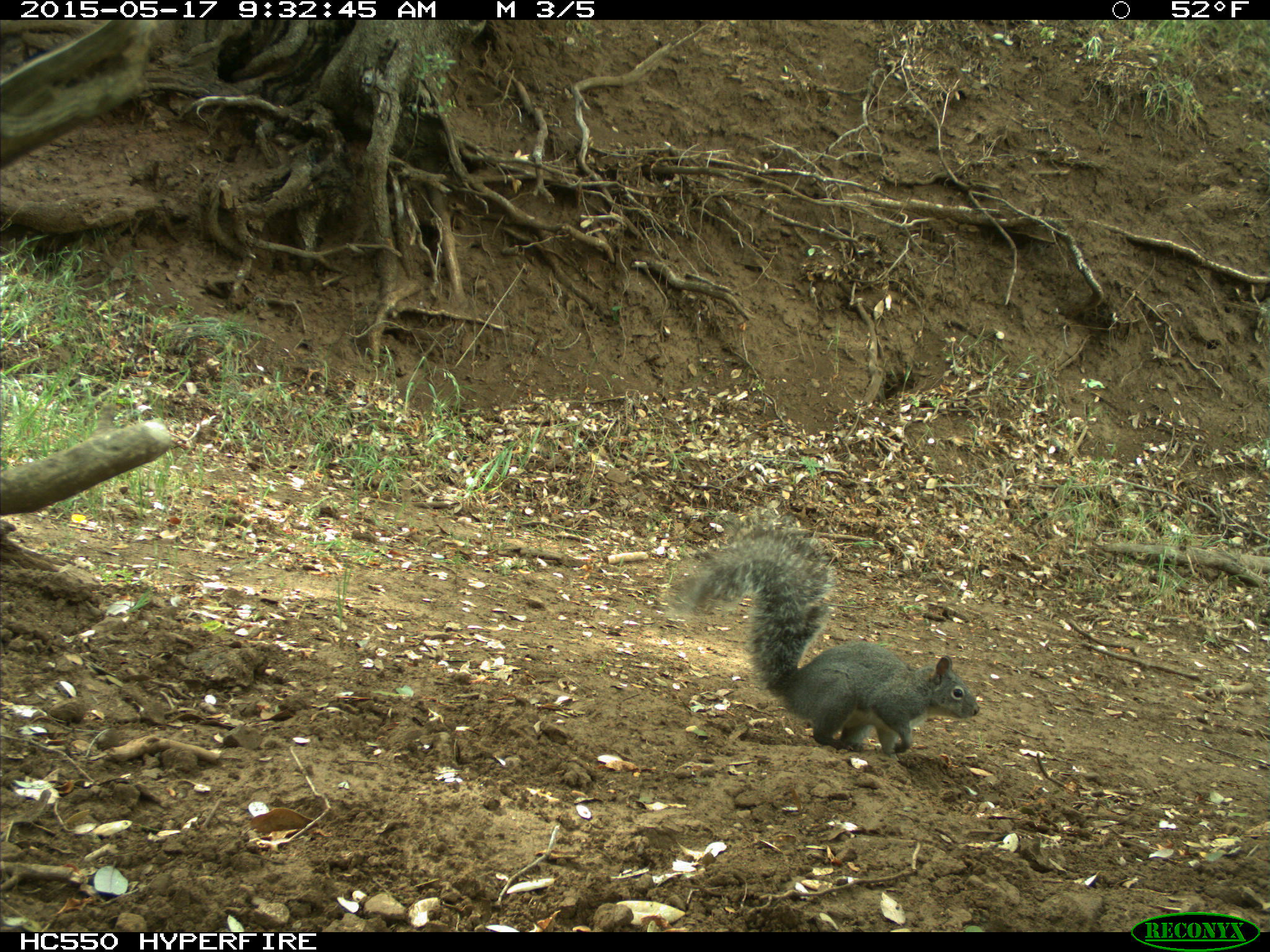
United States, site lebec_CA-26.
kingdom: Animalia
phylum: Chordata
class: Mammalia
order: Rodentia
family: Sciuridae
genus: Sciurus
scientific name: Sciurus carolinensis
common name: eastern gray squirrel